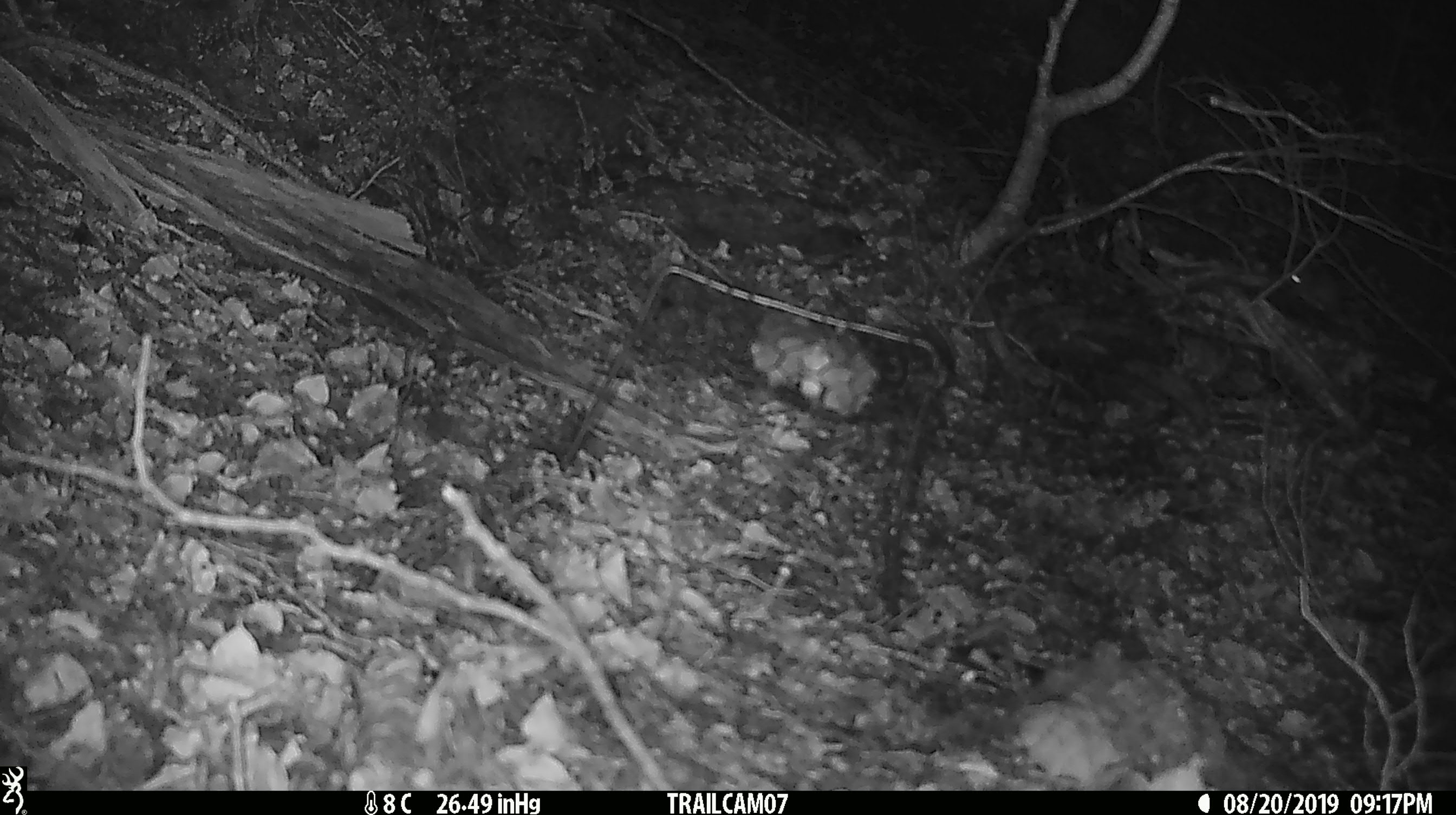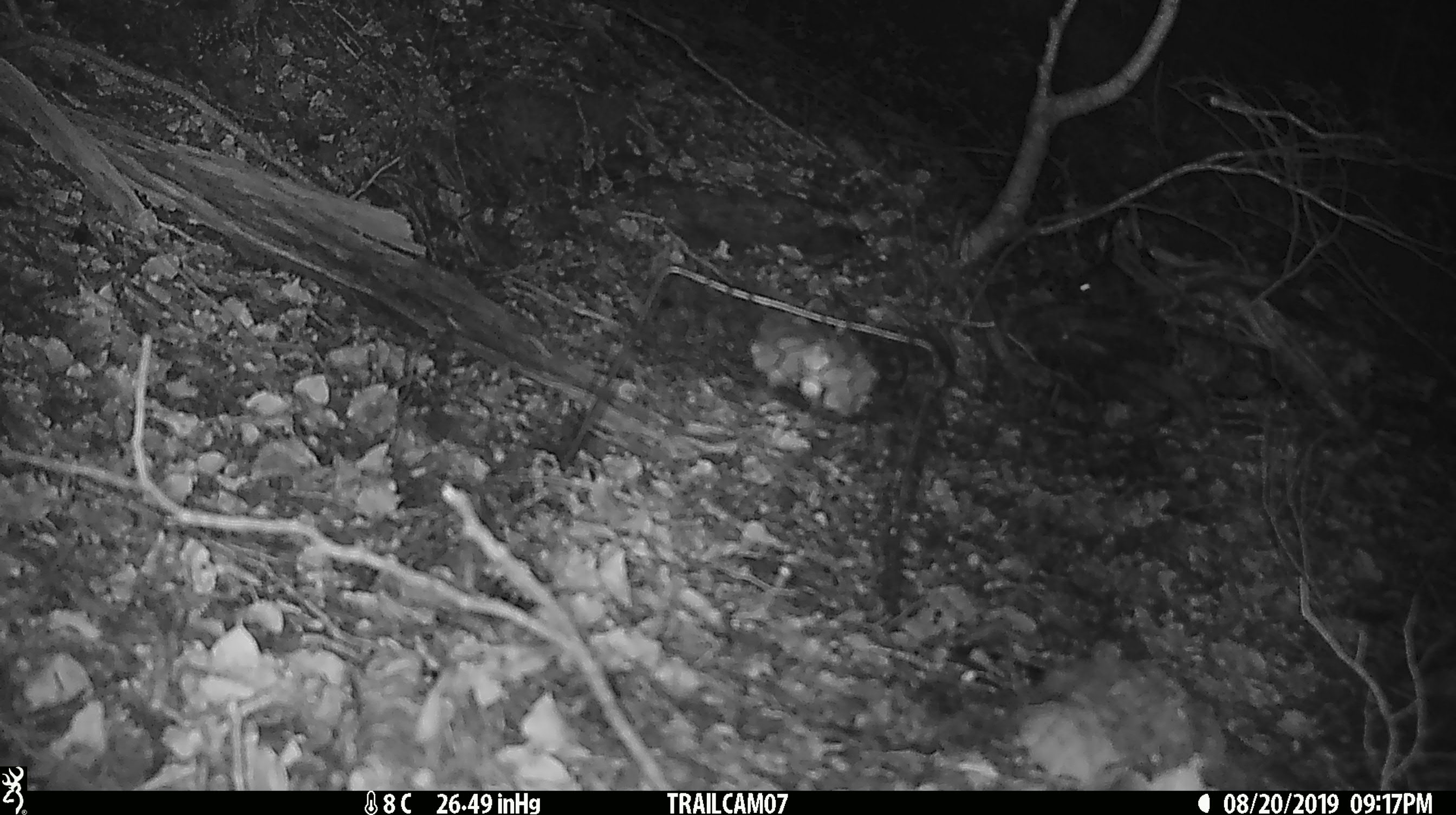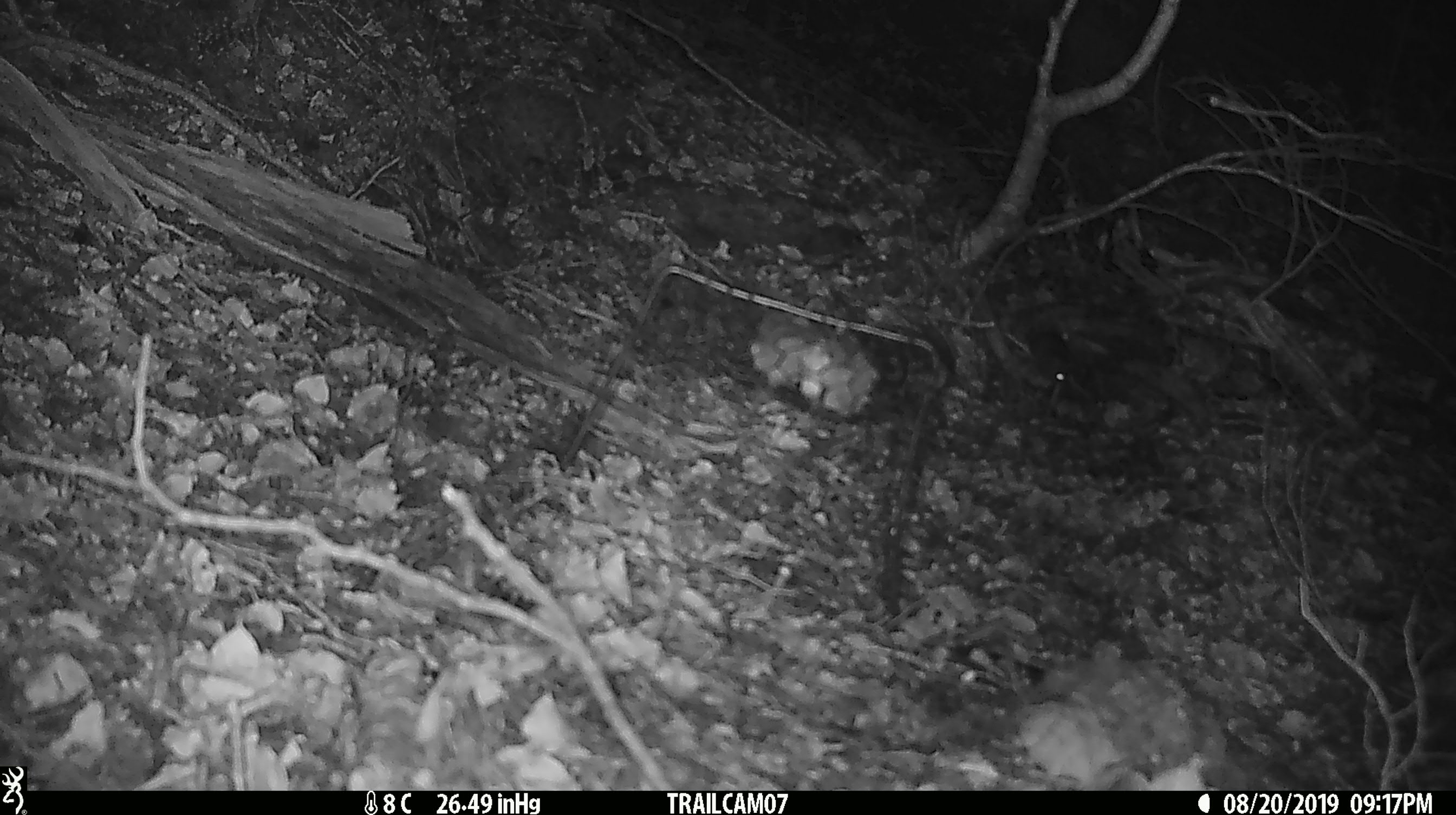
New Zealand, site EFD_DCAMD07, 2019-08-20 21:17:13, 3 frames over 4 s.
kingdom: Animalia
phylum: Chordata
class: Mammalia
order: Rodentia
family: Muridae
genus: Mus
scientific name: Mus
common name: mouse